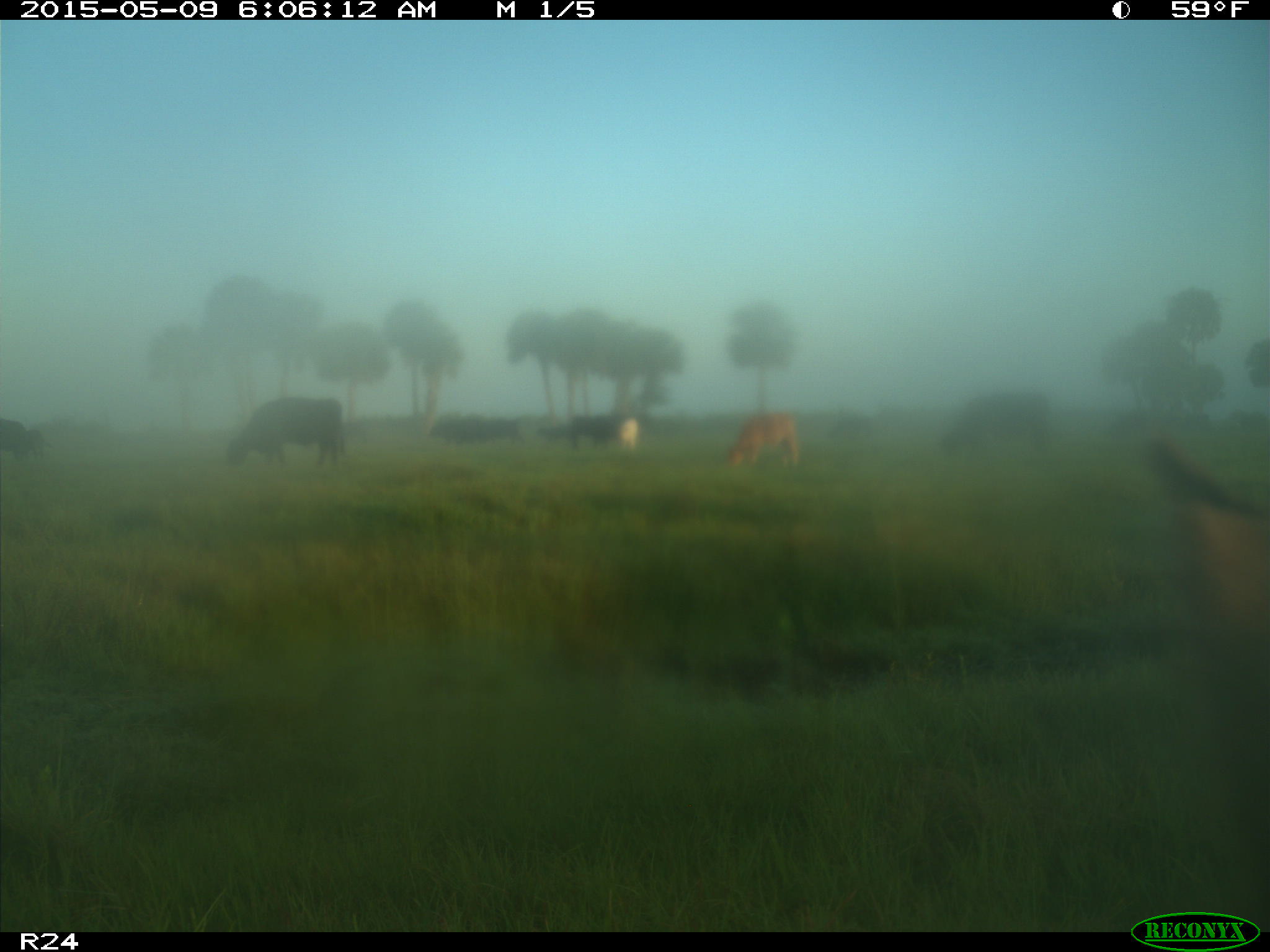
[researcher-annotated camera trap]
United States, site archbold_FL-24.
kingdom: Animalia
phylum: Chordata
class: Mammalia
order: Artiodactyla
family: Bovidae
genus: Bos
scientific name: Bos taurus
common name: domestic cow